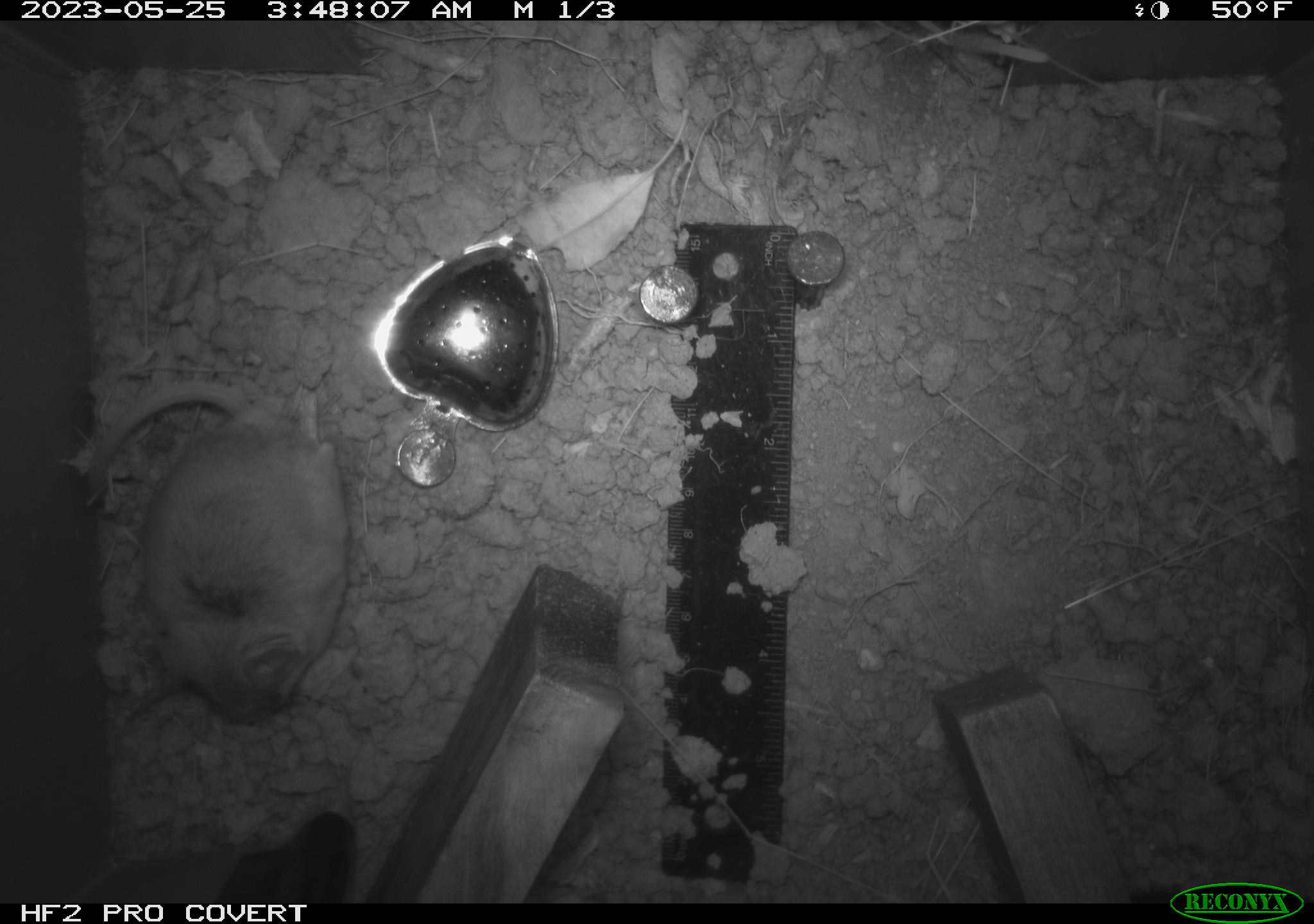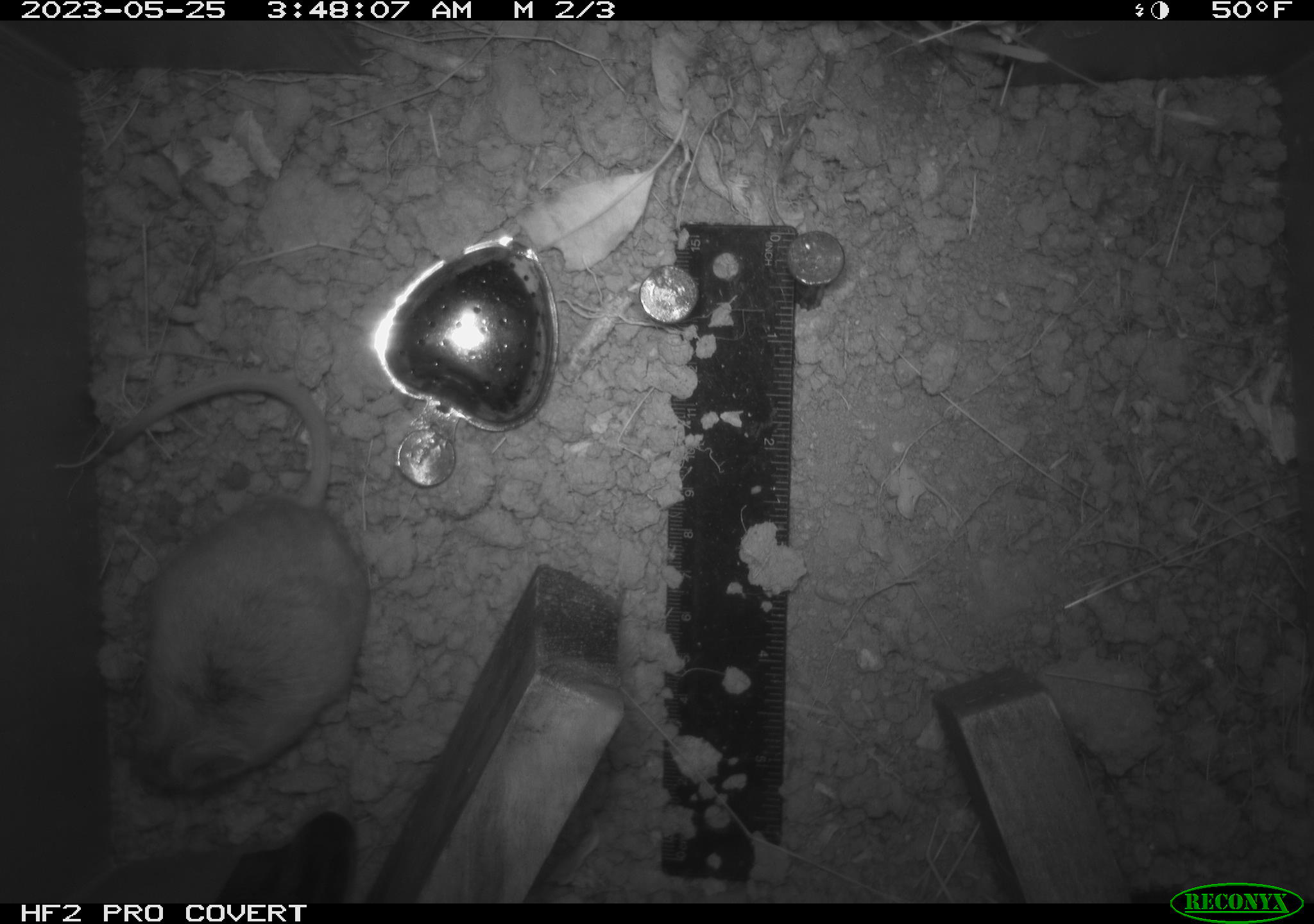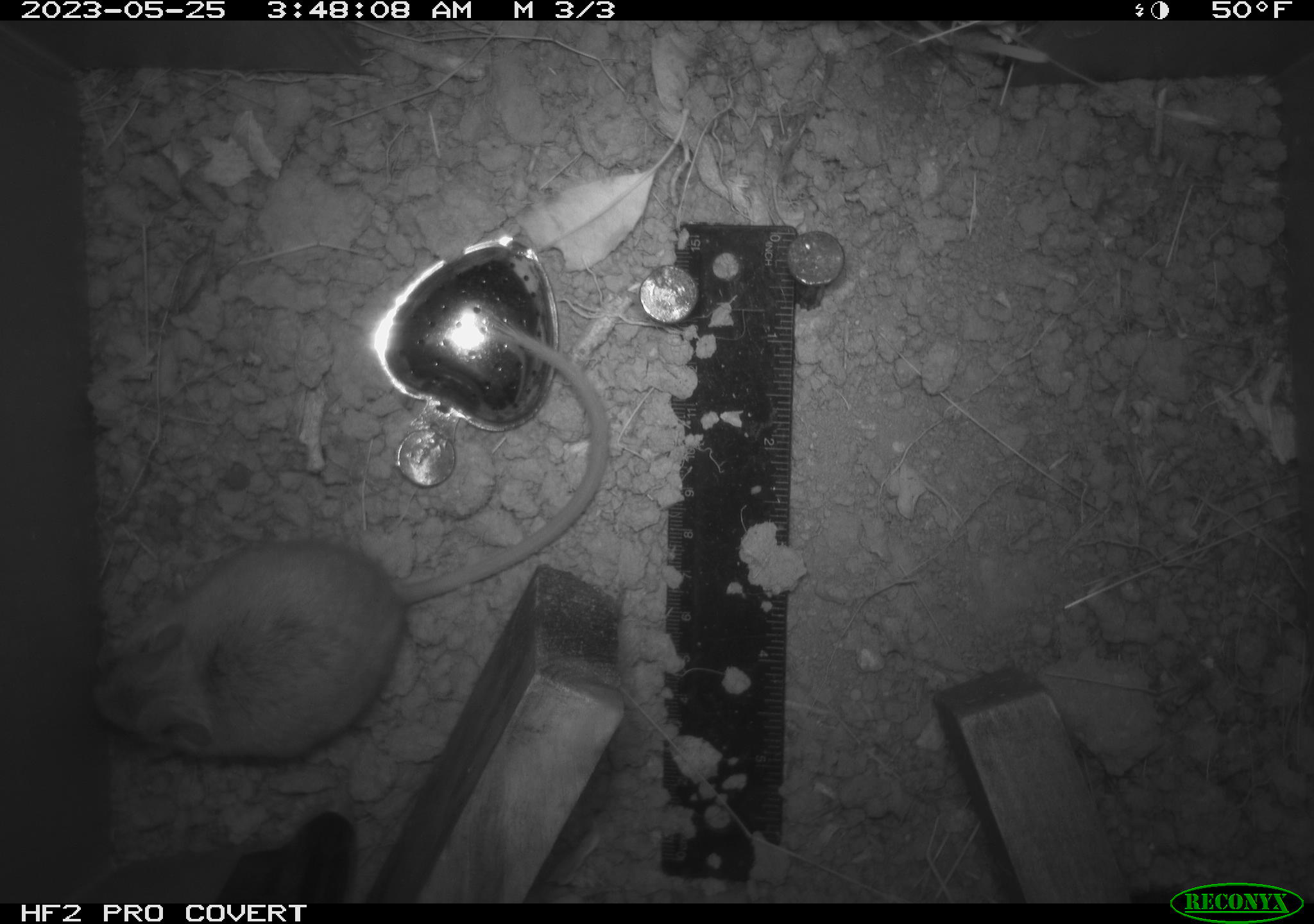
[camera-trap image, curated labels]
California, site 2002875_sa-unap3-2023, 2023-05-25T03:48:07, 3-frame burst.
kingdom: Animalia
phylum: Chordata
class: Mammalia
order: Rodentia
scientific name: Rodentia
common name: mouse species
Mouse species (Rodentia).